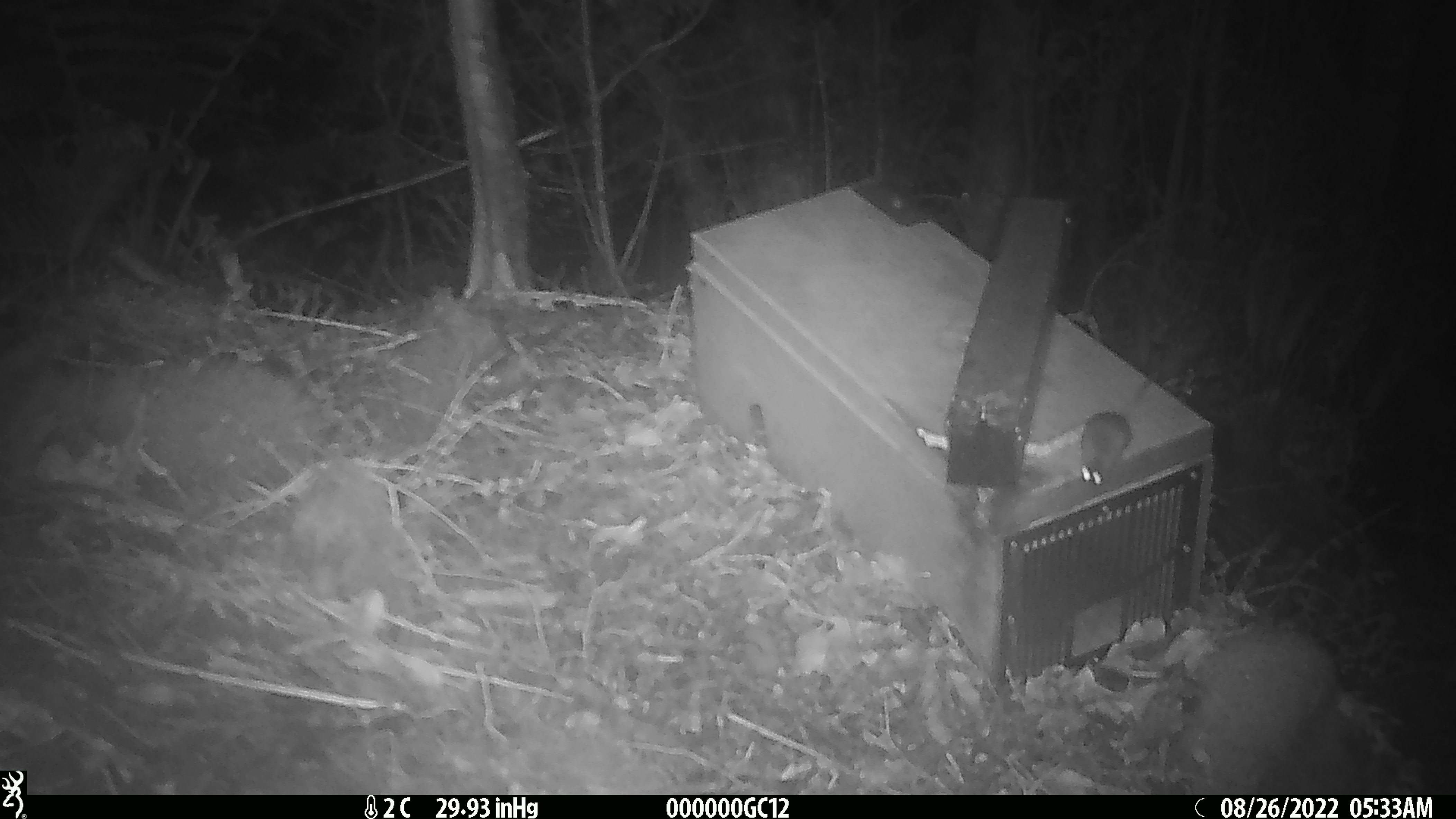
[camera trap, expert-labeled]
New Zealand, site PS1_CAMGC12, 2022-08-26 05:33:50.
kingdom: Animalia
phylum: Chordata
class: Mammalia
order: Rodentia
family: Muridae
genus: Mus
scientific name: Mus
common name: mouse